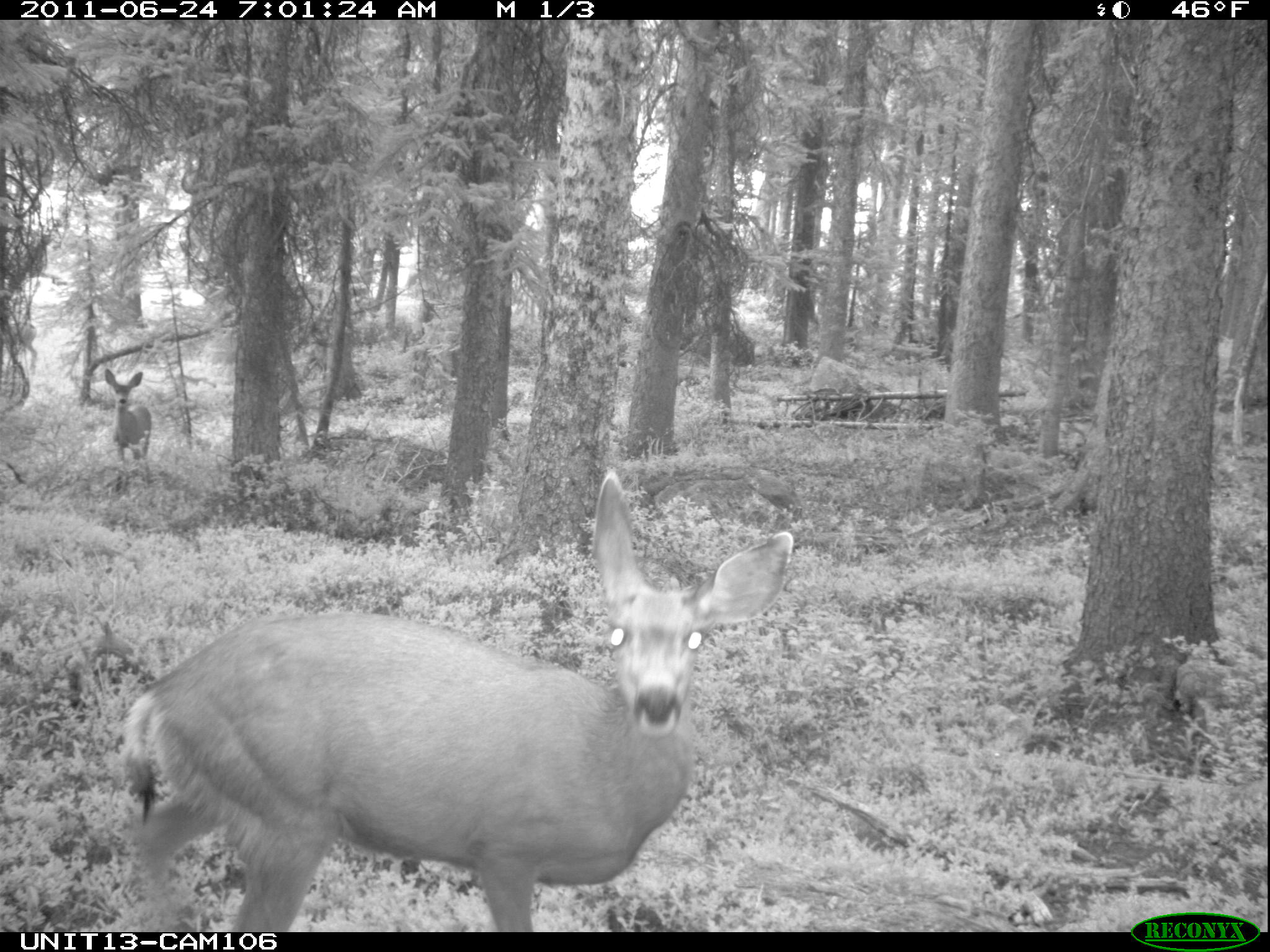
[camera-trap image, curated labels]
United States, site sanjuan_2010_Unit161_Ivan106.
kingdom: Animalia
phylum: Chordata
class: Mammalia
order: Artiodactyla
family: Cervidae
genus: Odocoileus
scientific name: Odocoileus hemionus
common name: mule deer